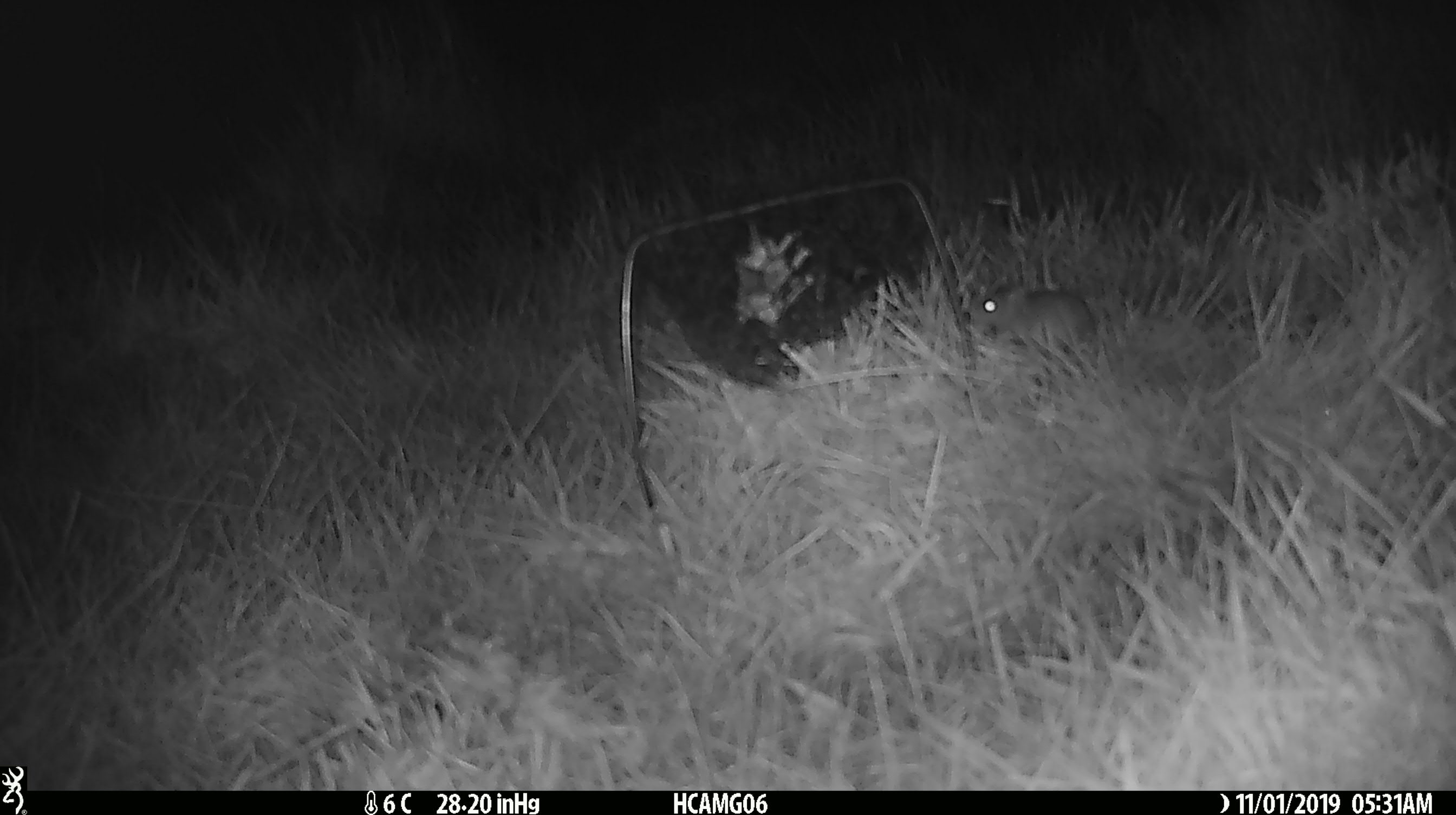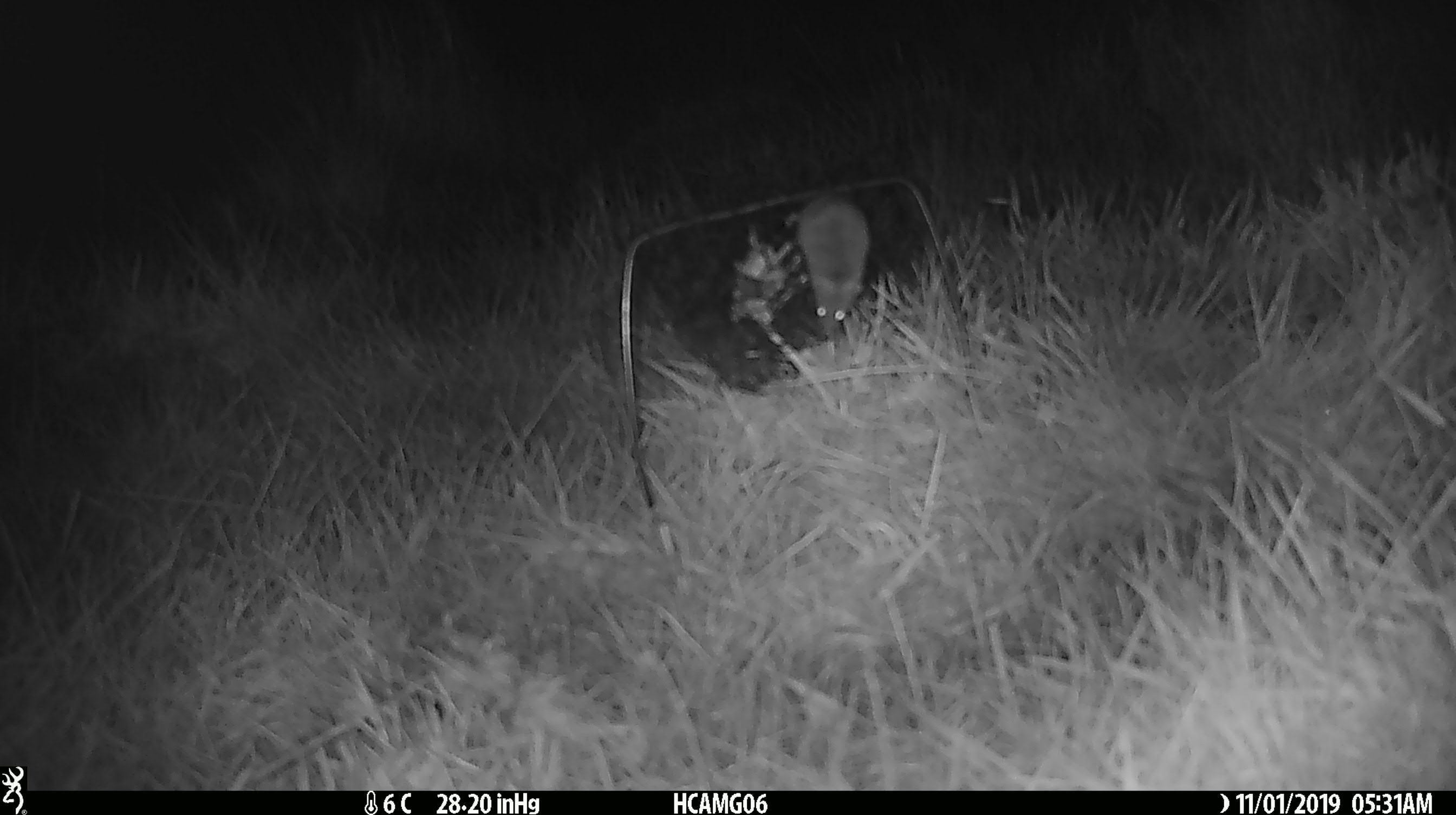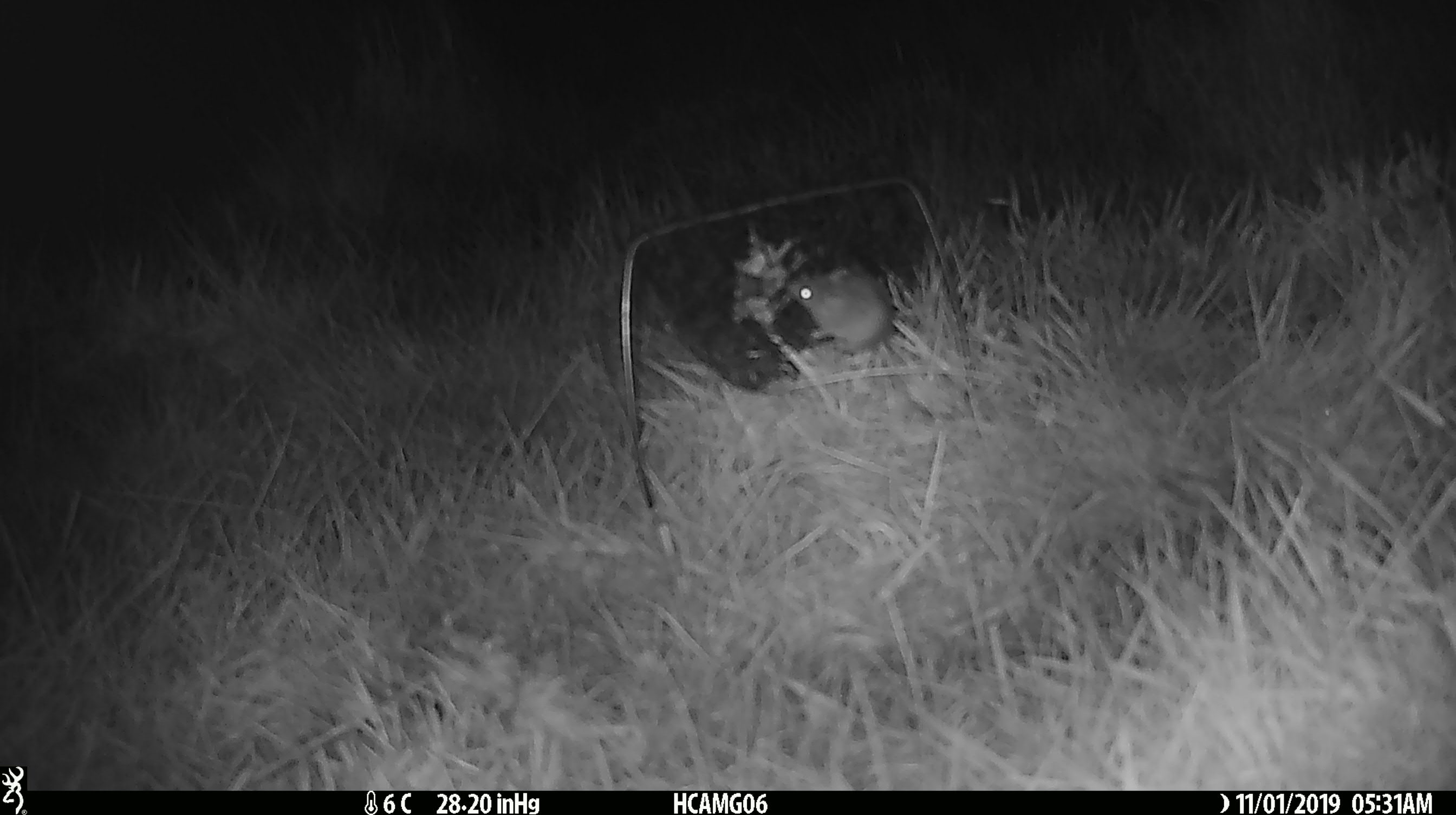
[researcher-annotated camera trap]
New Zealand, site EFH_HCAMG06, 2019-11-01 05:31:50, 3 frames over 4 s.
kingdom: Animalia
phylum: Chordata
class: Mammalia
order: Rodentia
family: Muridae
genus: Mus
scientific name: Mus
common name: mouse